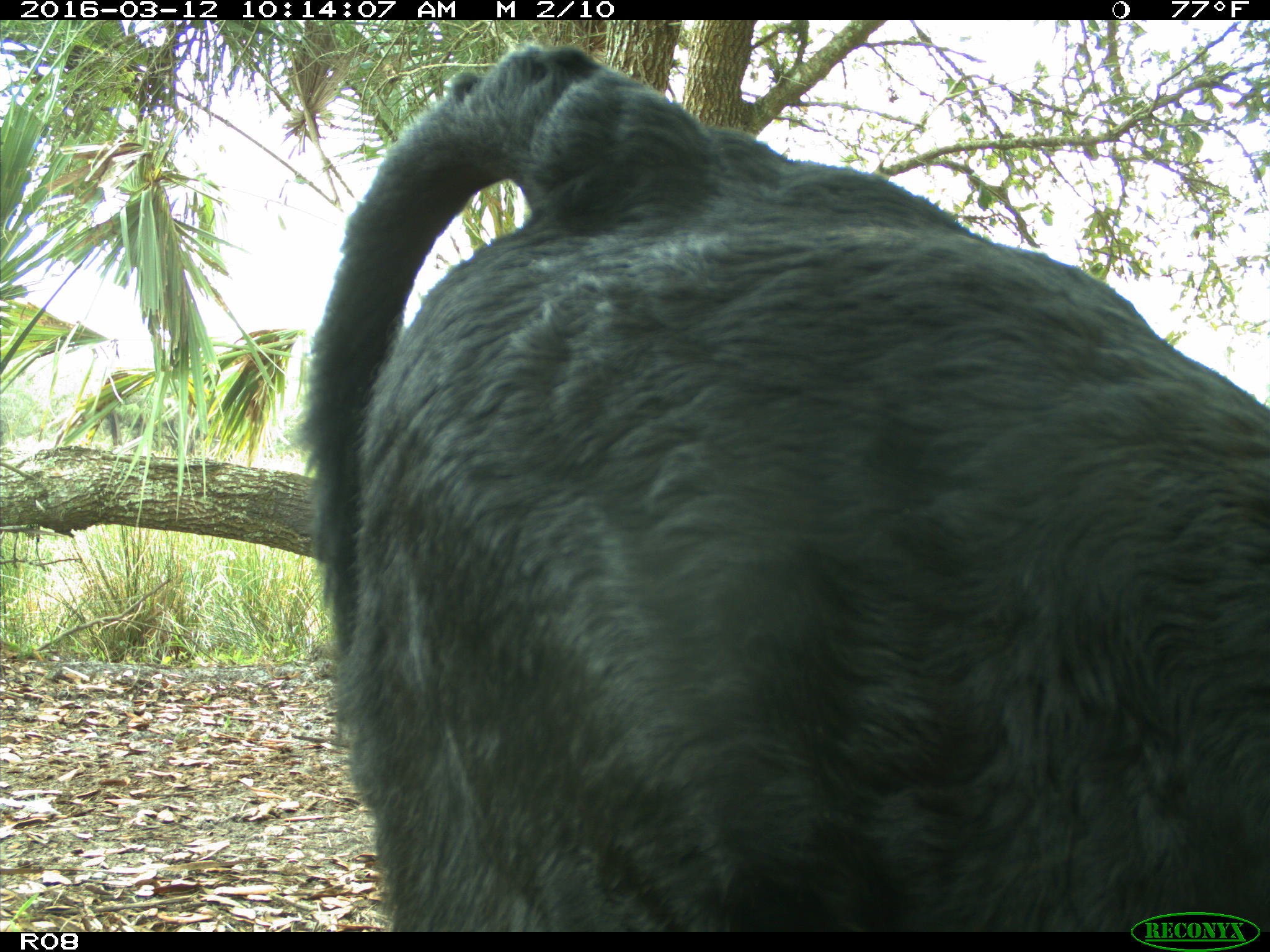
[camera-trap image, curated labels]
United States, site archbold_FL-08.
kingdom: Animalia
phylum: Chordata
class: Mammalia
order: Artiodactyla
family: Bovidae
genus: Bos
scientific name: Bos taurus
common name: domestic cow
Bos taurus (domestic cow).